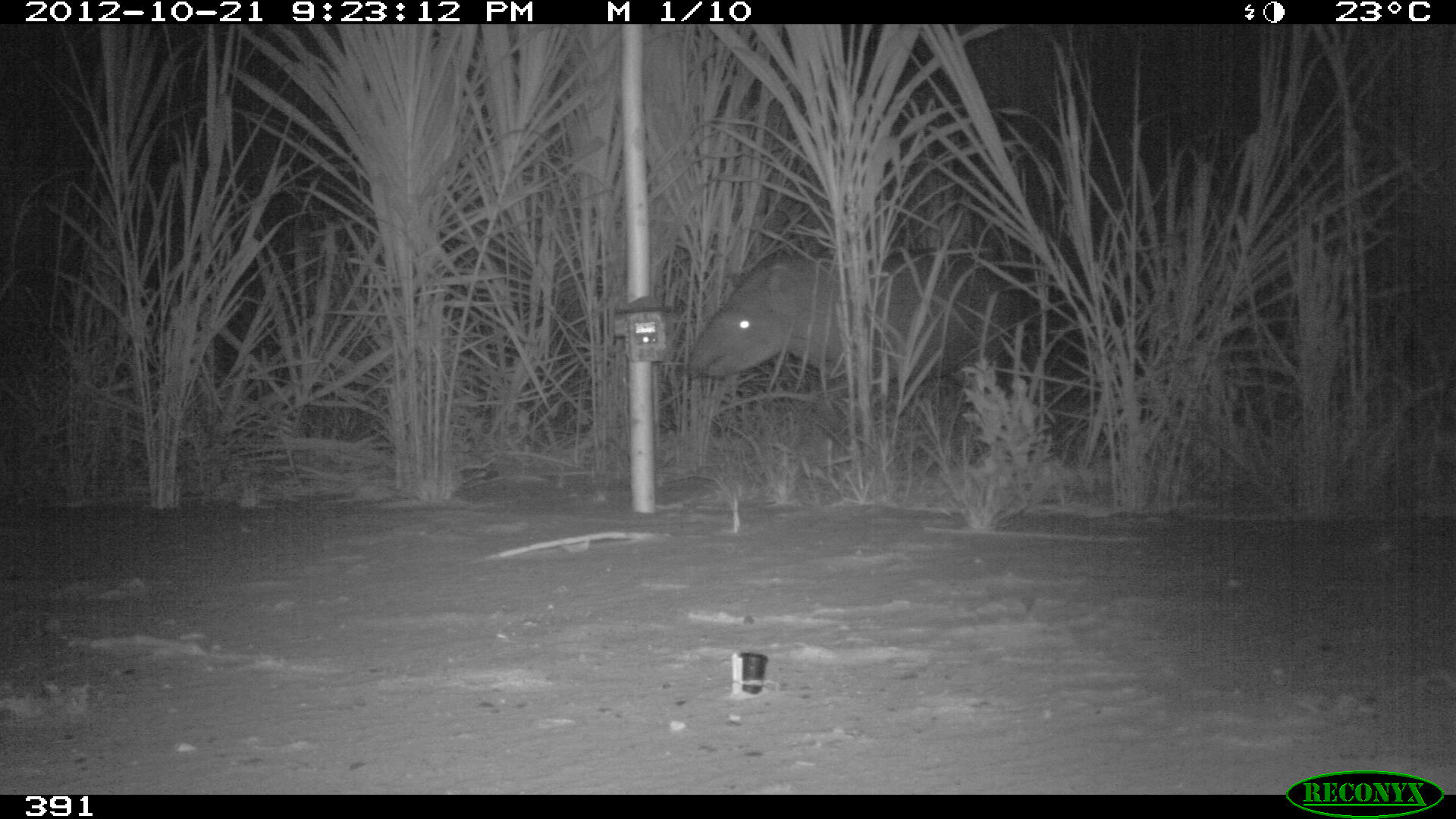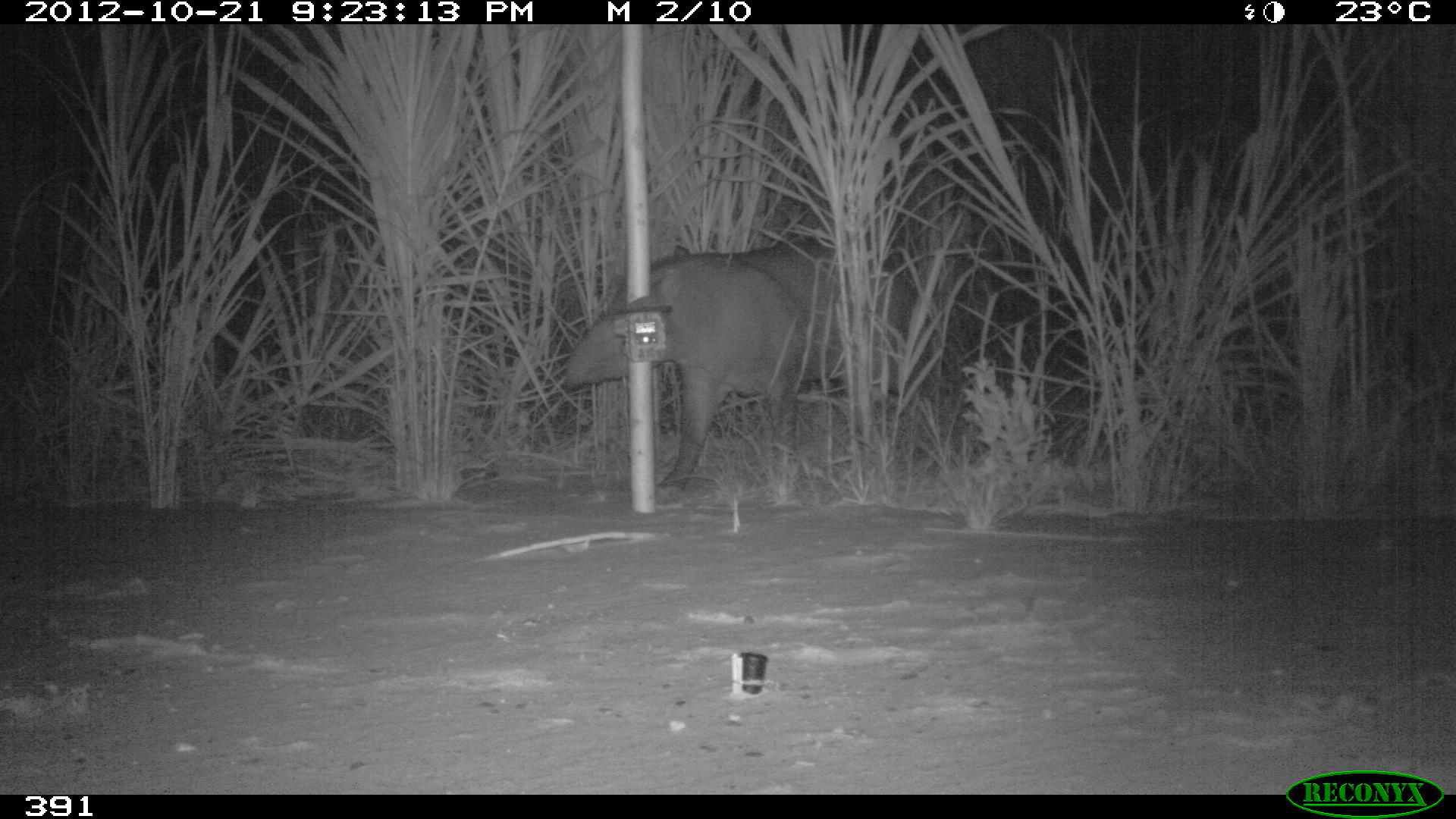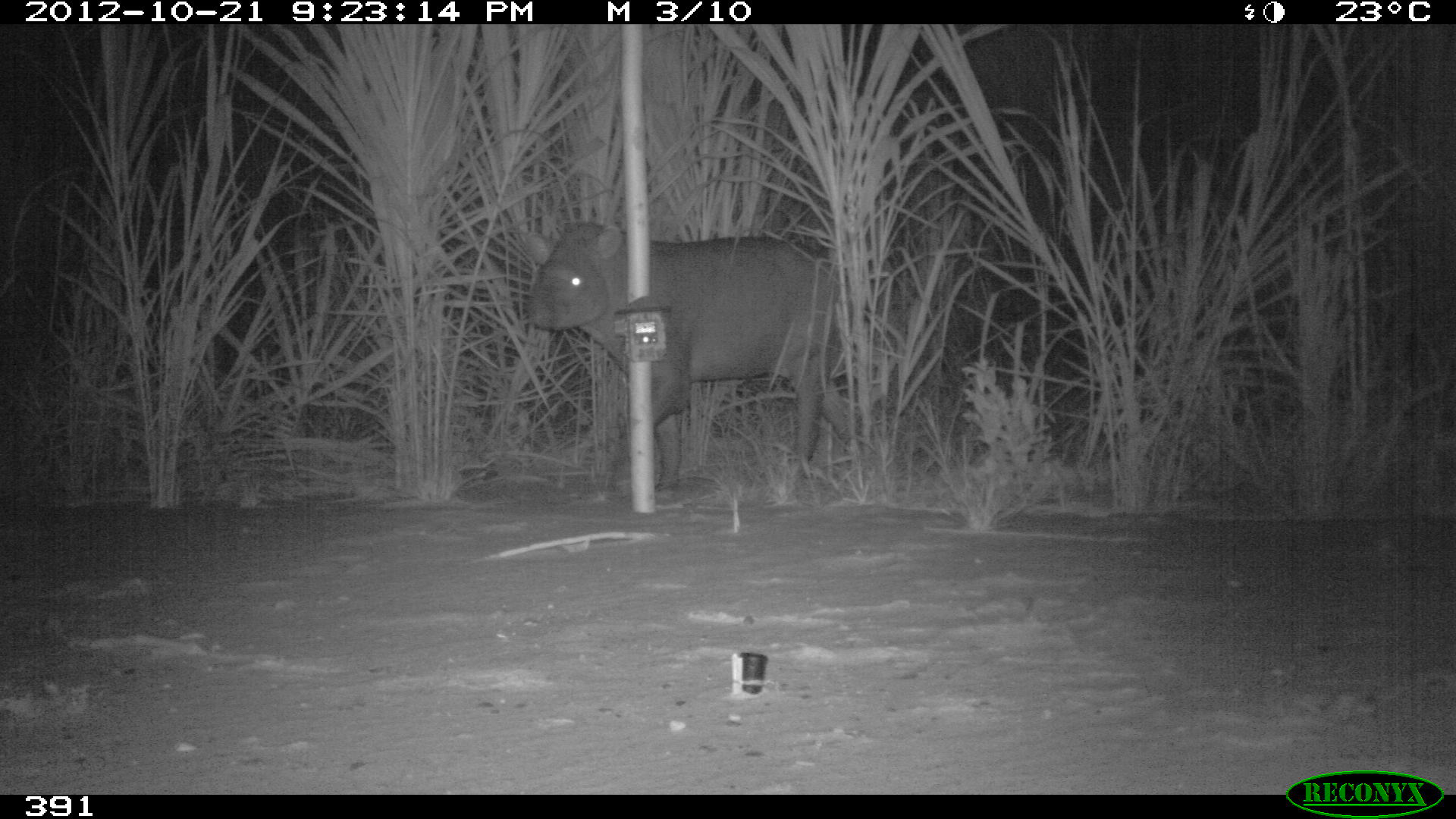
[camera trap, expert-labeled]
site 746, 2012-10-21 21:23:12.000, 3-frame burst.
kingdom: Animalia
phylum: Chordata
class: Mammalia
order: Perissodactyla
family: Tapiridae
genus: Tapirus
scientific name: Tapirus terrestris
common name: south american tapir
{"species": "Tapirus terrestris (south american tapir)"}